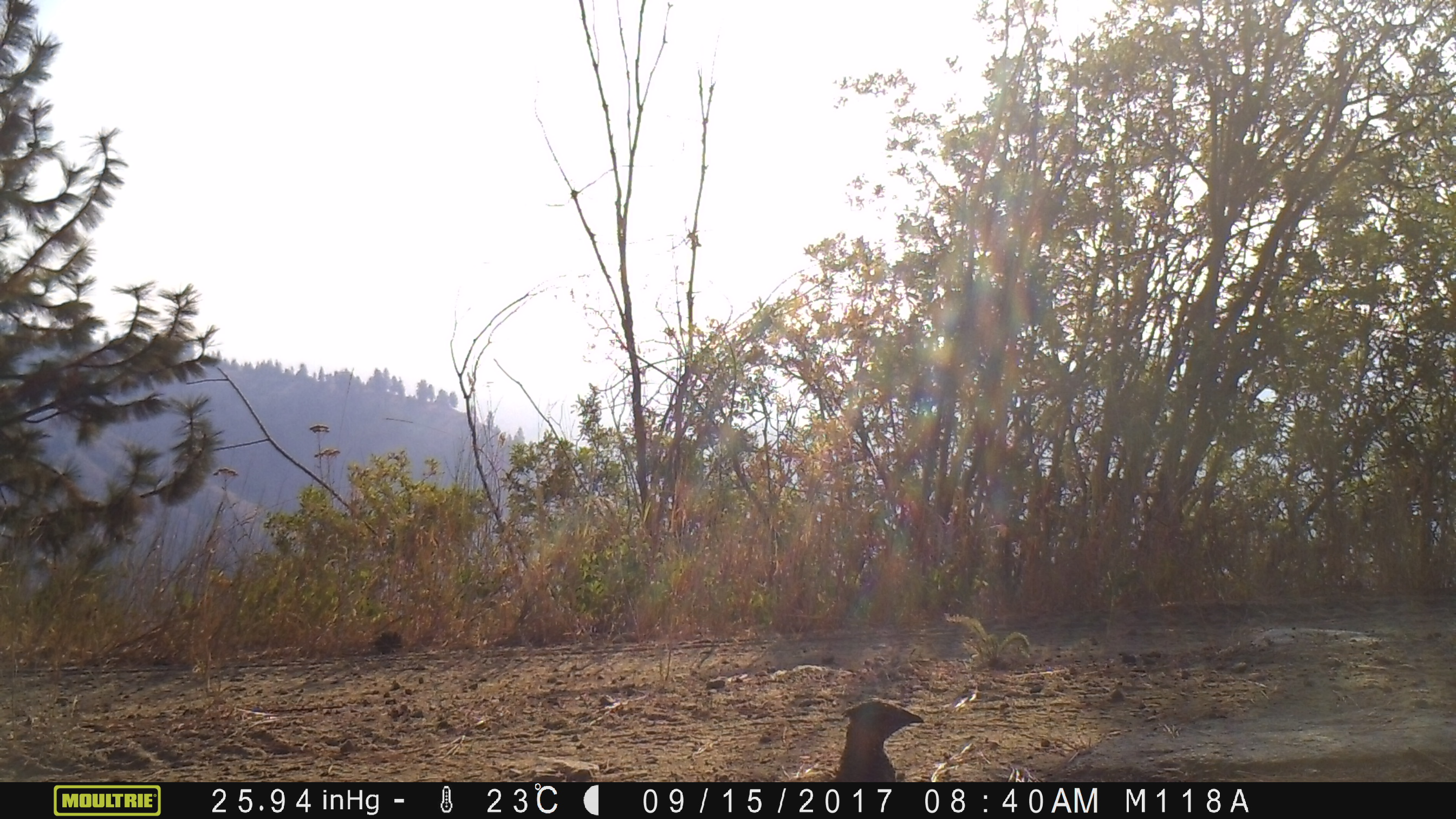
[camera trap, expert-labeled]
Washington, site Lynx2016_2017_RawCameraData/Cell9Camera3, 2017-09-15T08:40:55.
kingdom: Animalia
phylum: Chordata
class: Aves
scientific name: Aves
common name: birds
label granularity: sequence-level